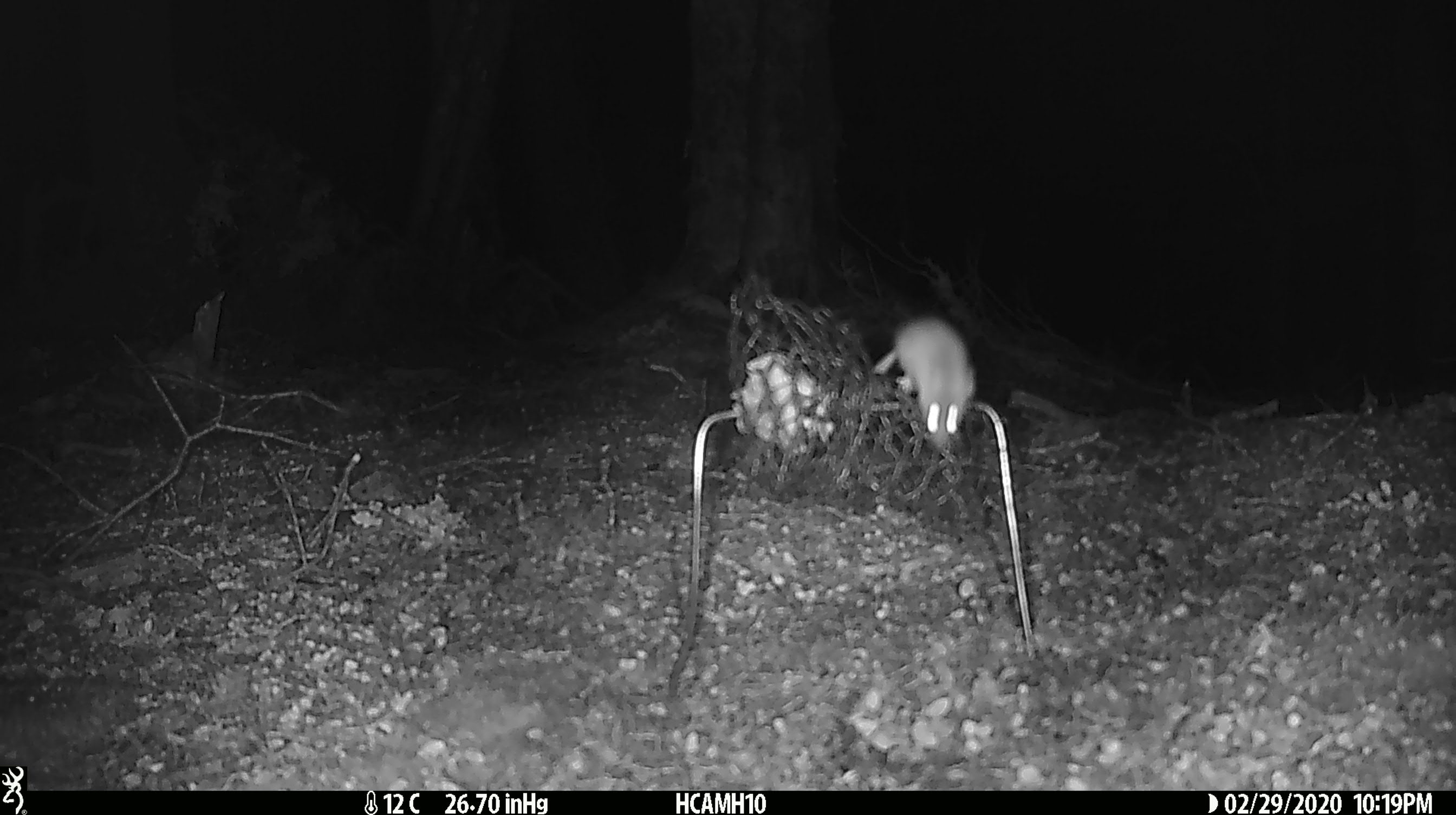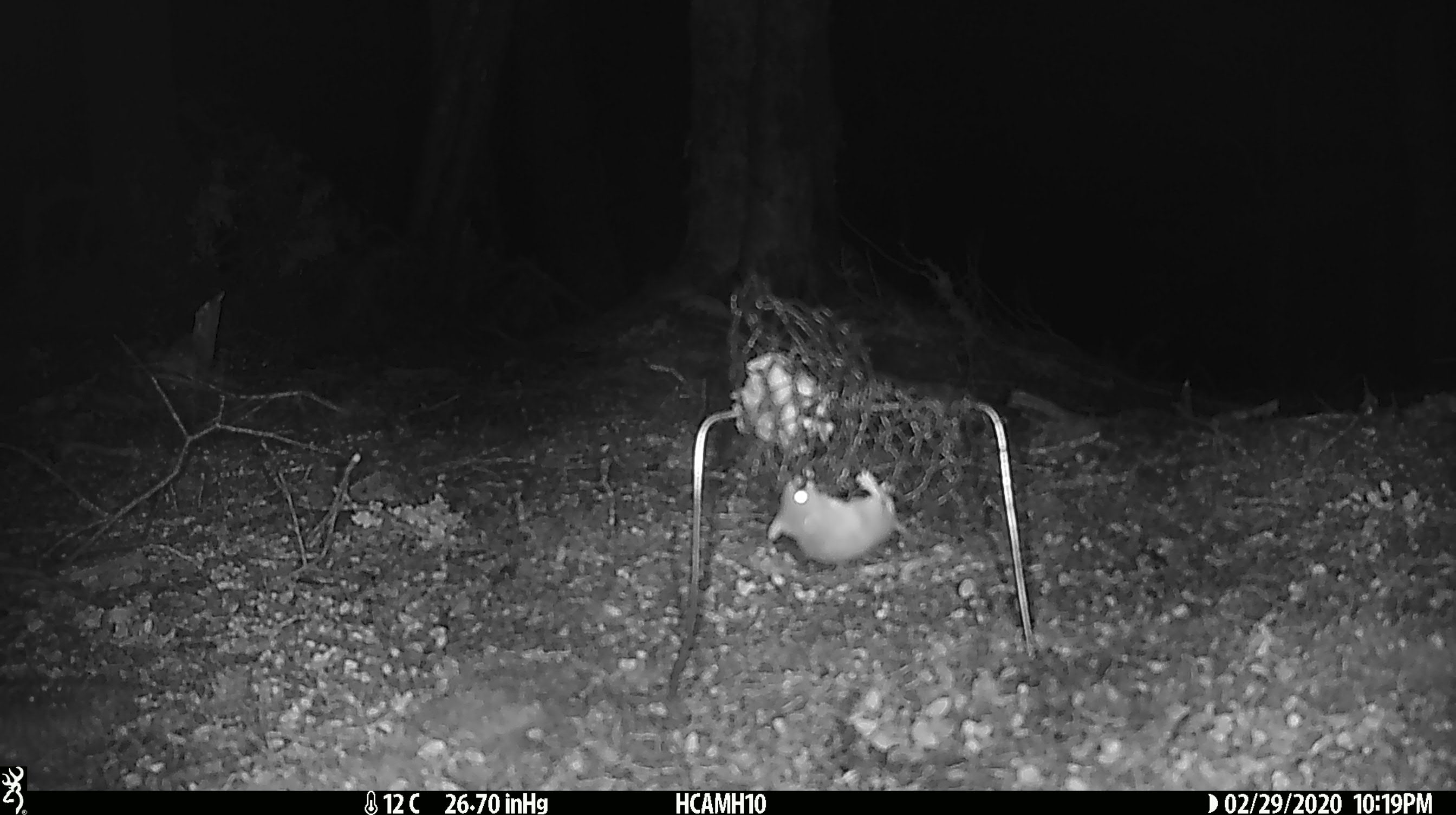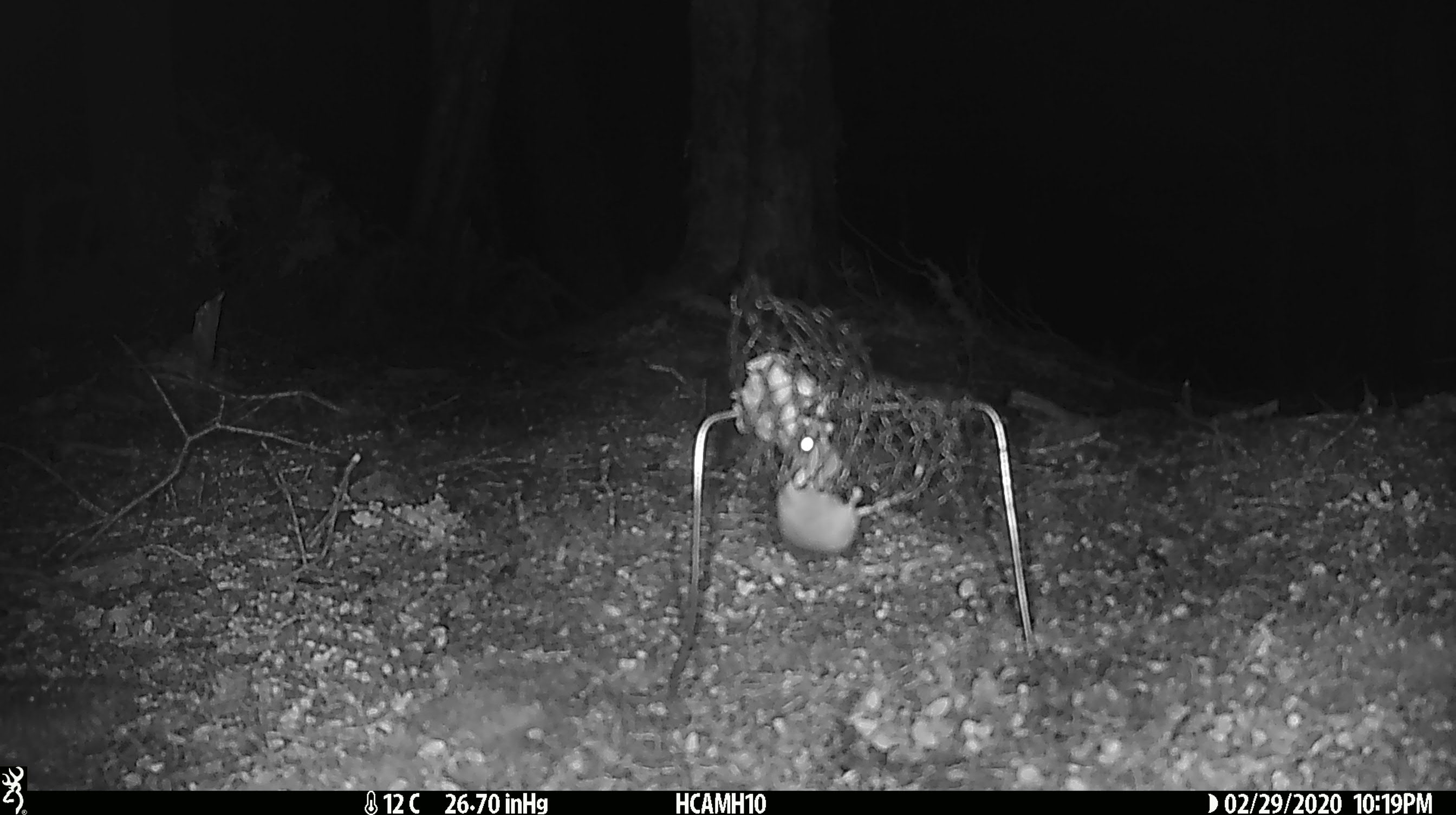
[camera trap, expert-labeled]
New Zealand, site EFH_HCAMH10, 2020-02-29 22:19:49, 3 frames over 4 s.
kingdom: Animalia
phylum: Chordata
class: Mammalia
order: Rodentia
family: Muridae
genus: Mus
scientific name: Mus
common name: mouse